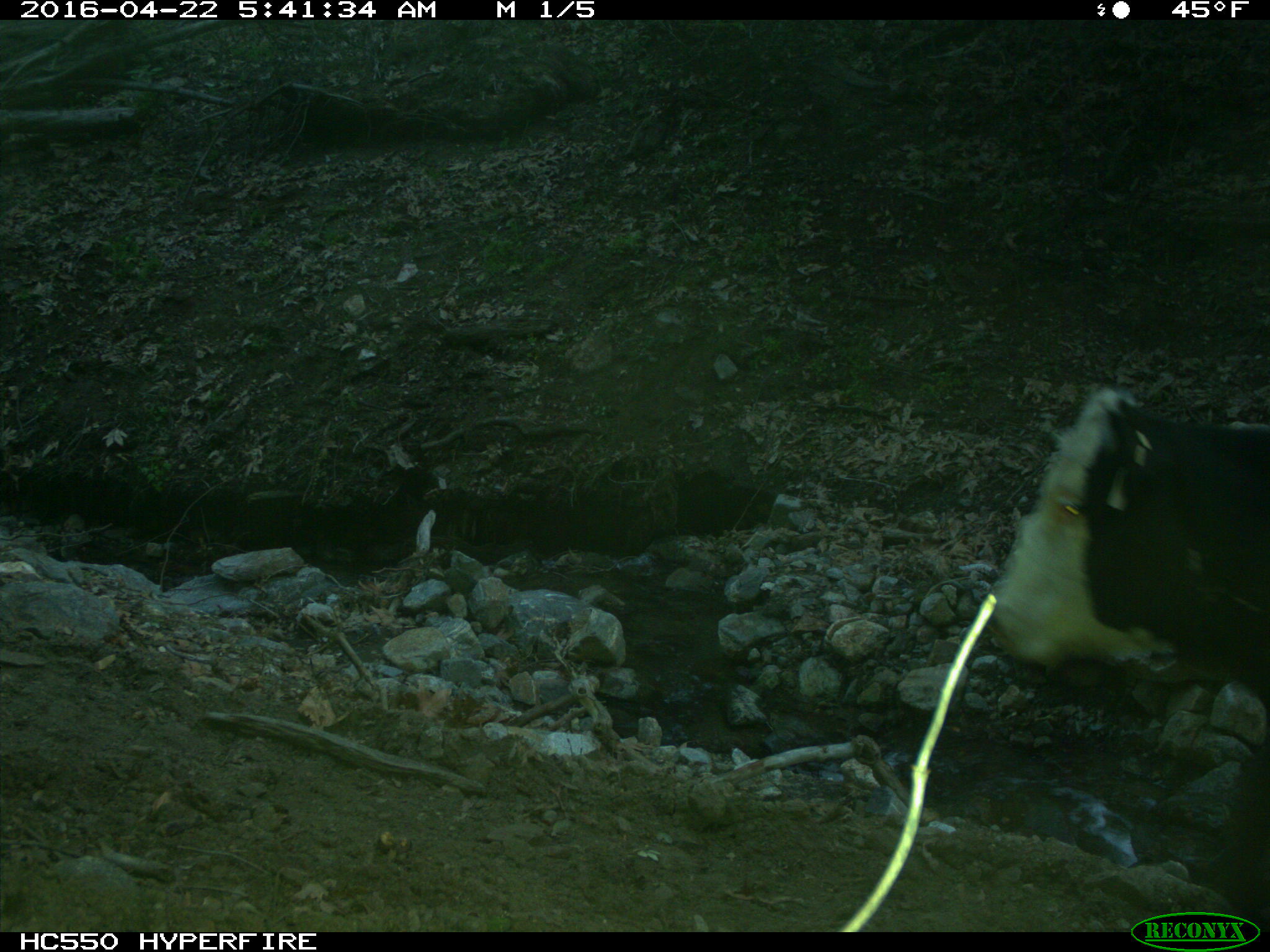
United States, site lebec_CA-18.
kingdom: Animalia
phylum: Chordata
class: Mammalia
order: Artiodactyla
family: Bovidae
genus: Bos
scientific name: Bos taurus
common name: domestic cow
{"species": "Bos taurus (domestic cow)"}